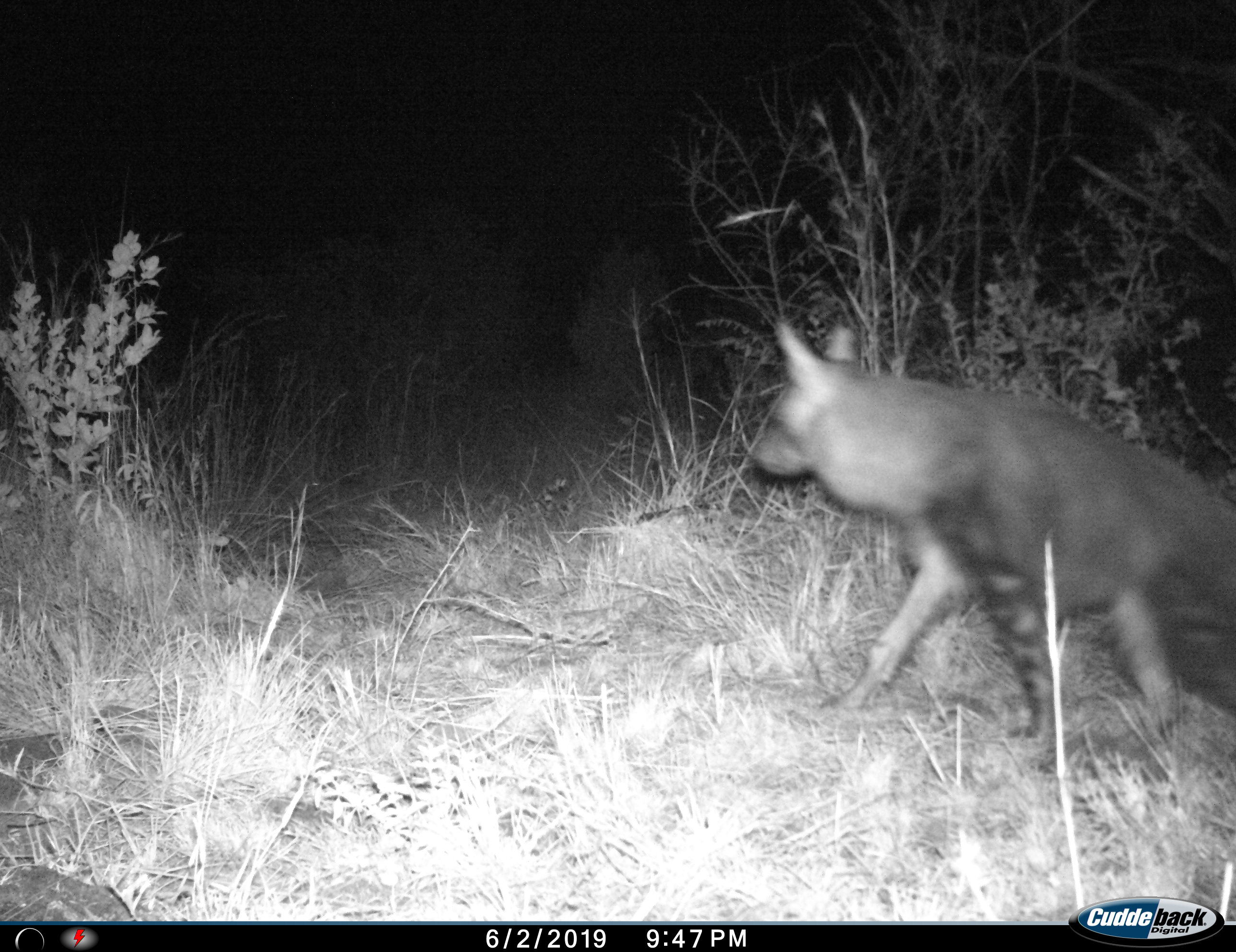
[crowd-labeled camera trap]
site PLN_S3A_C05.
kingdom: Animalia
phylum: Chordata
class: Mammalia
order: Carnivora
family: Hyaenidae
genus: Parahyaena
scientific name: Parahyaena brunnea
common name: brown hyena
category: hyenabrown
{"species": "hyenabrown (brown hyena) (Parahyaena brunnea)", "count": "1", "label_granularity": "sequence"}